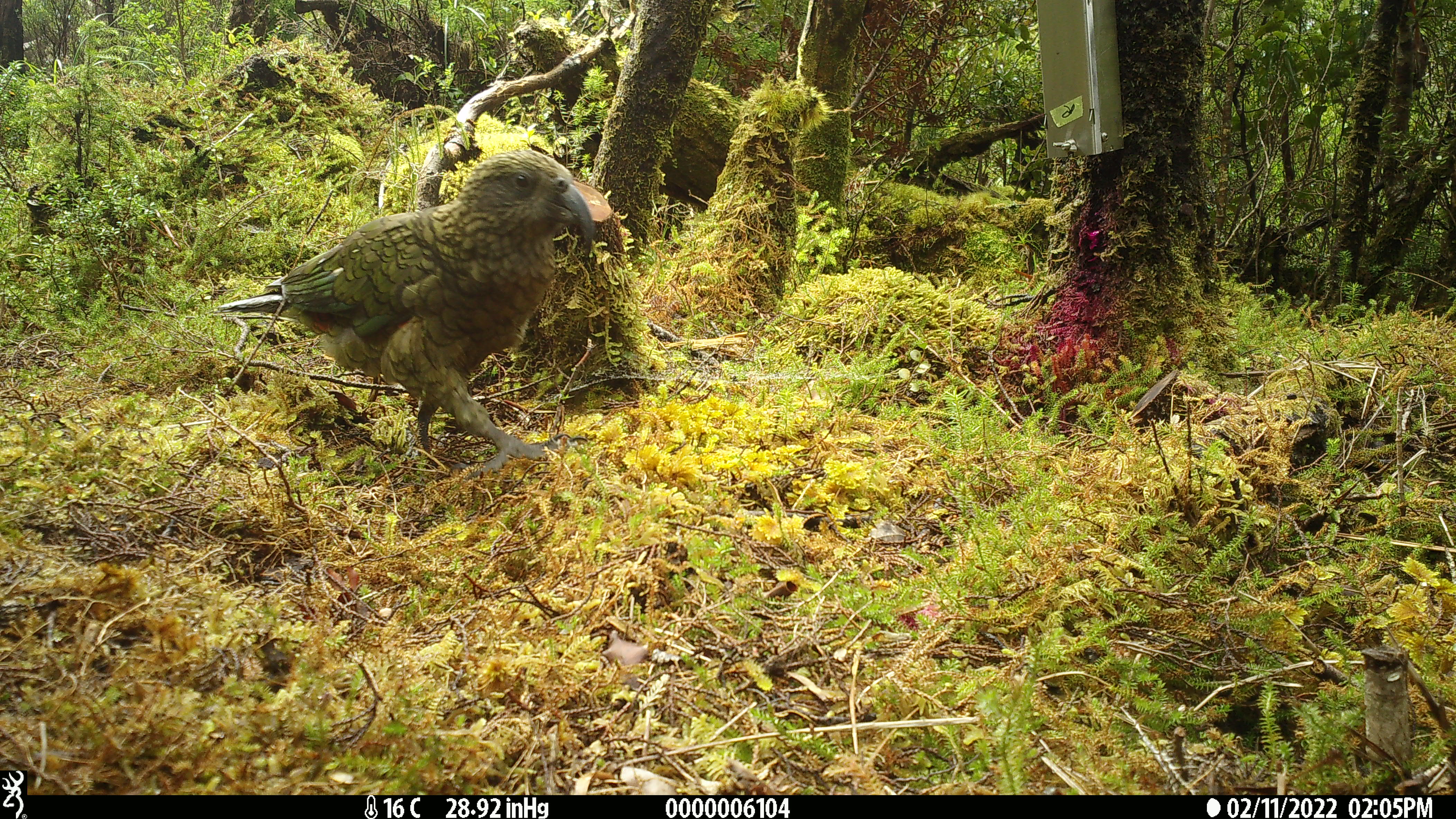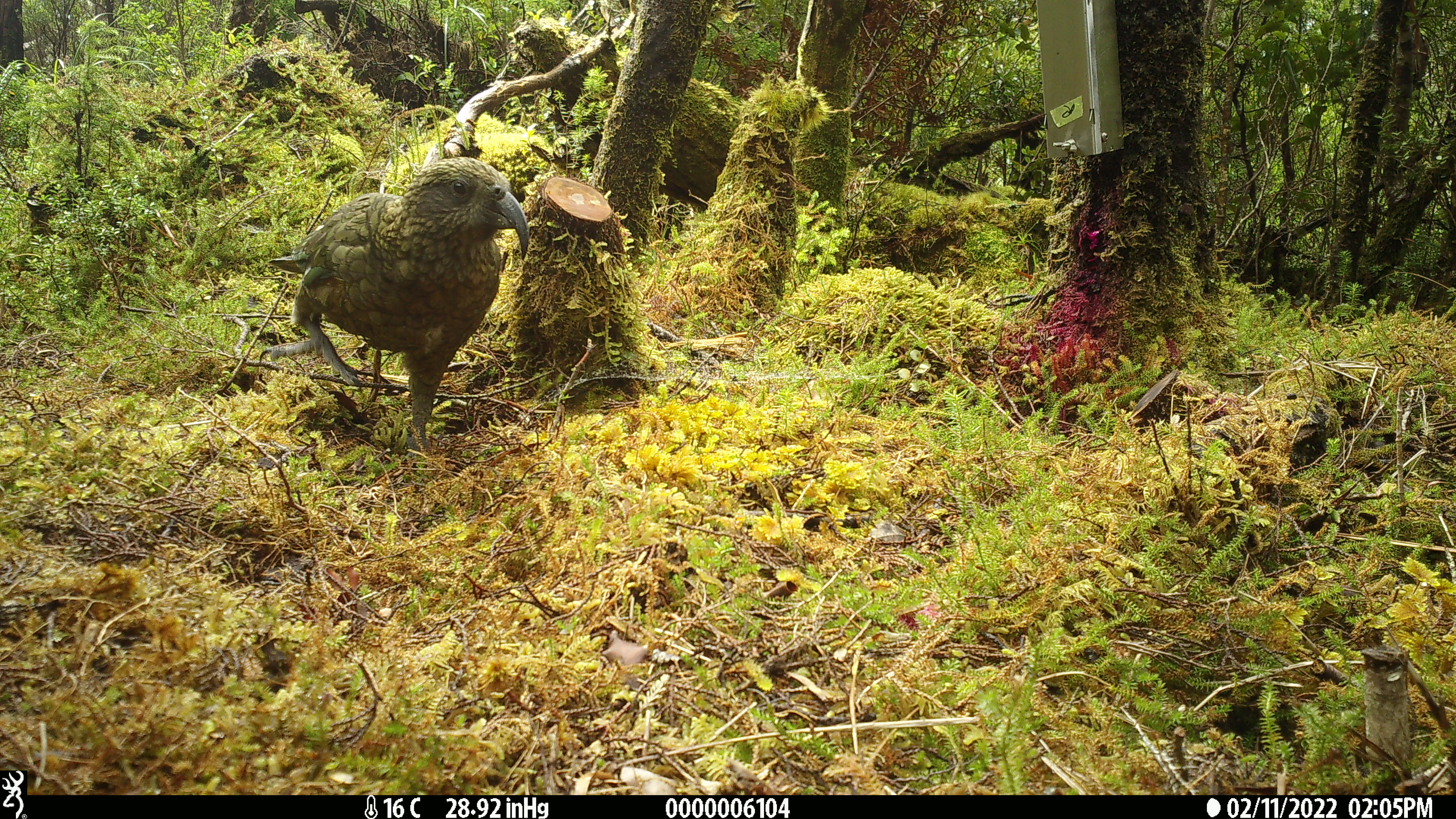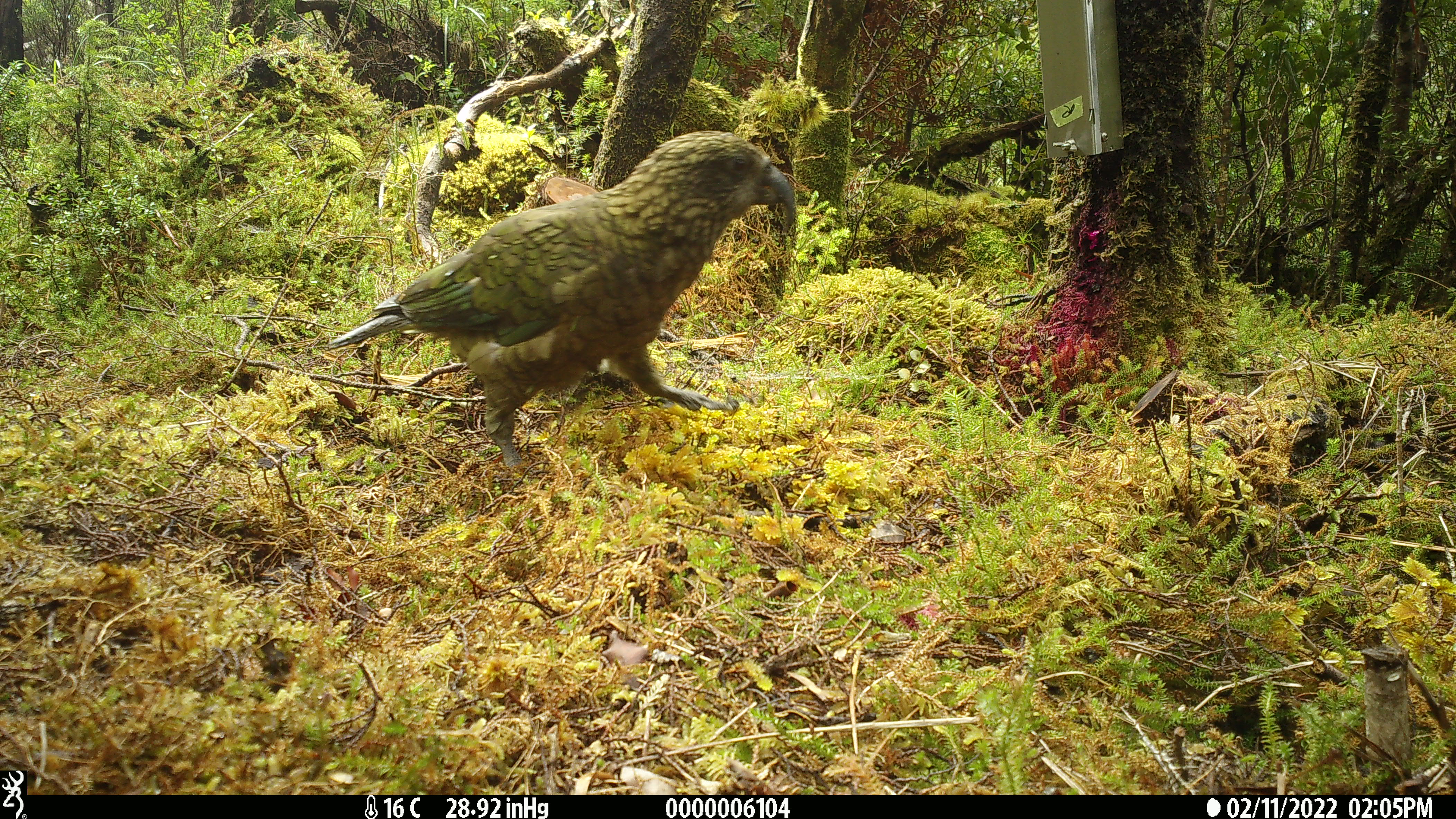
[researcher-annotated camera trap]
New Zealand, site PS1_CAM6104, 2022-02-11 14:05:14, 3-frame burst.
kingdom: Animalia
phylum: Chordata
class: Aves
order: Psittaciformes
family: Strigopidae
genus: Nestor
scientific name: Nestor notabilis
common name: kea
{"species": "kea (Nestor notabilis)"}